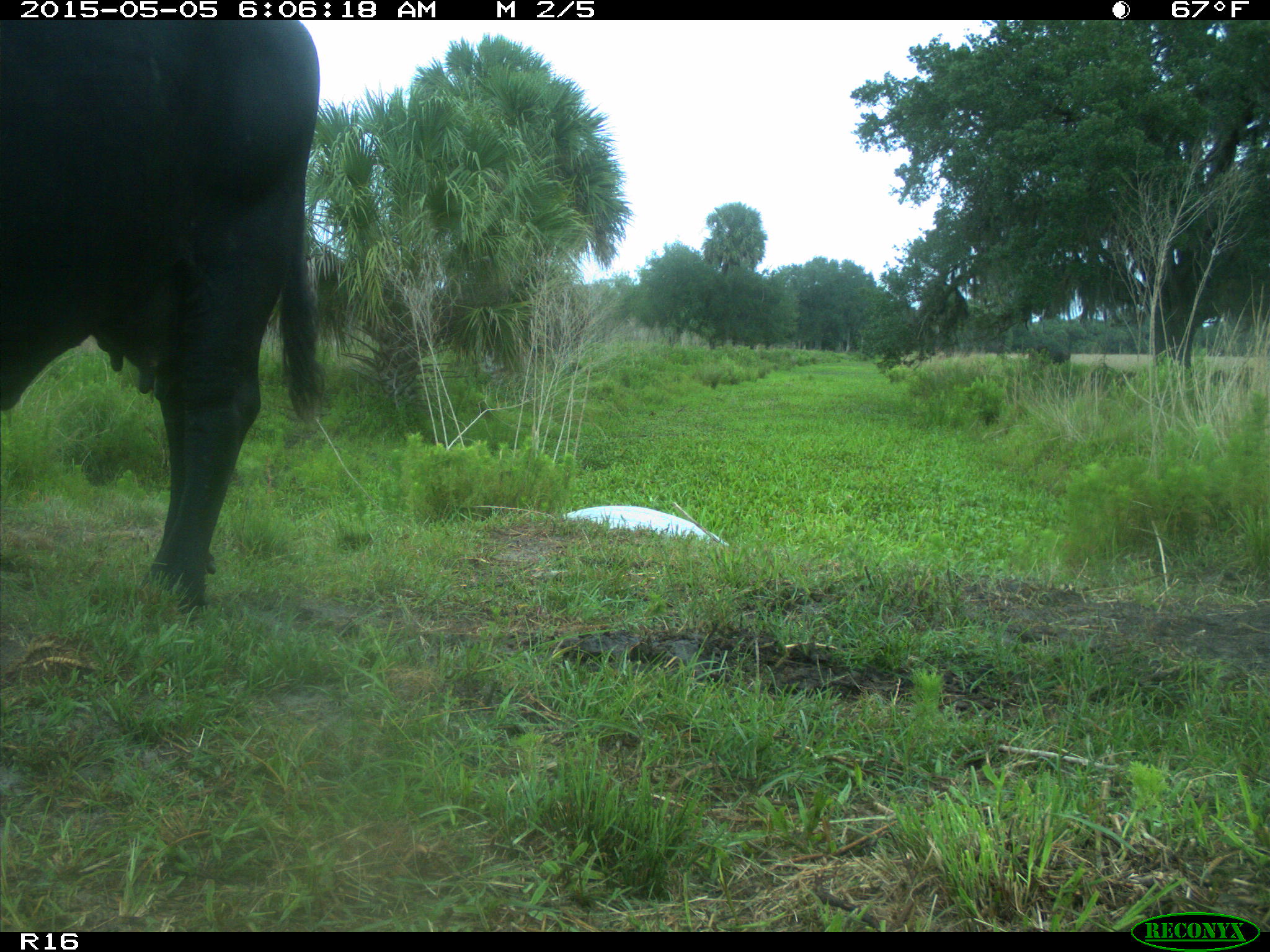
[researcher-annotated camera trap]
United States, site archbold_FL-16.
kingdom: Animalia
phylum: Chordata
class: Mammalia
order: Artiodactyla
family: Bovidae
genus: Bos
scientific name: Bos taurus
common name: domestic cow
Bos taurus (domestic cow).